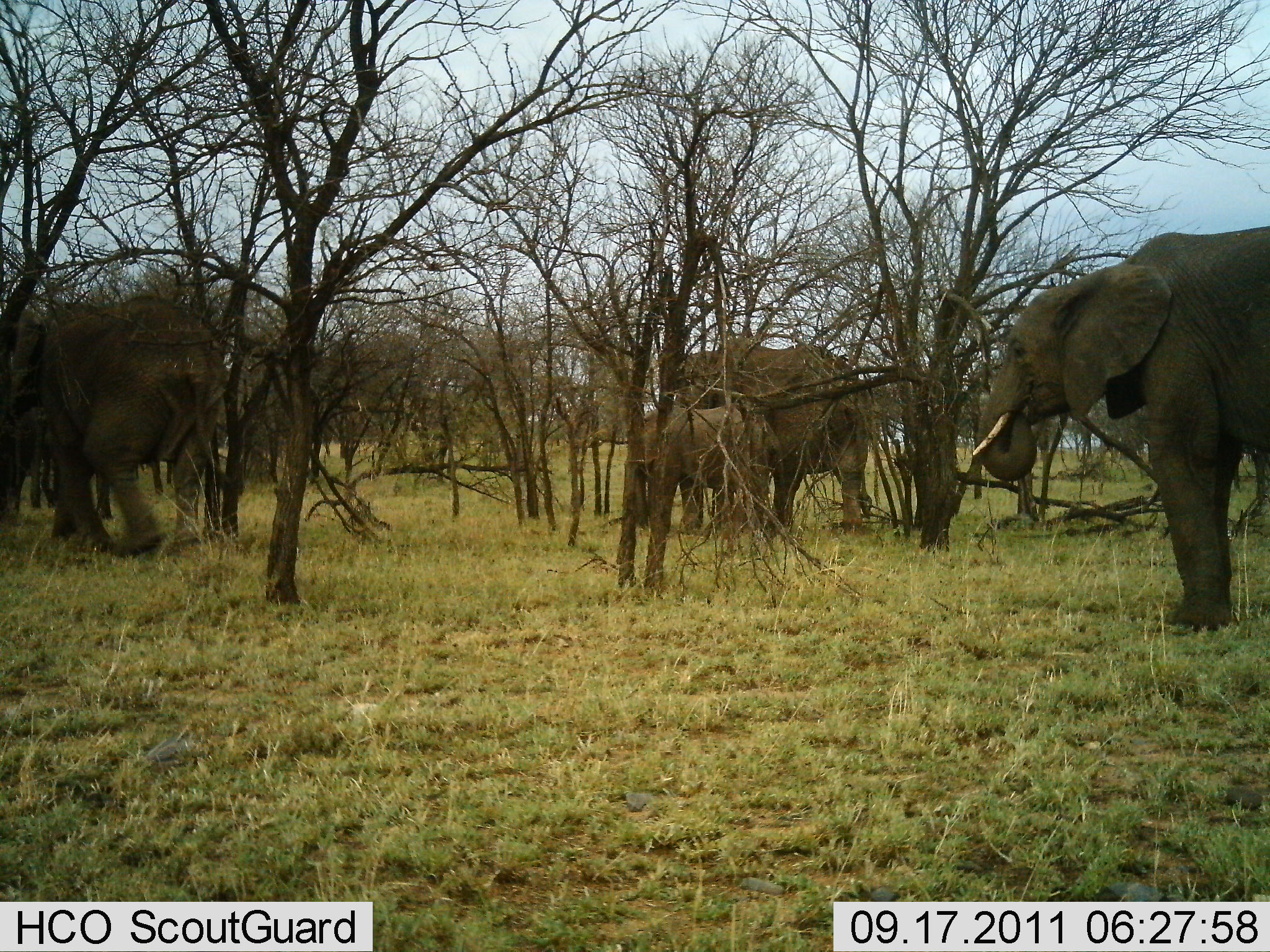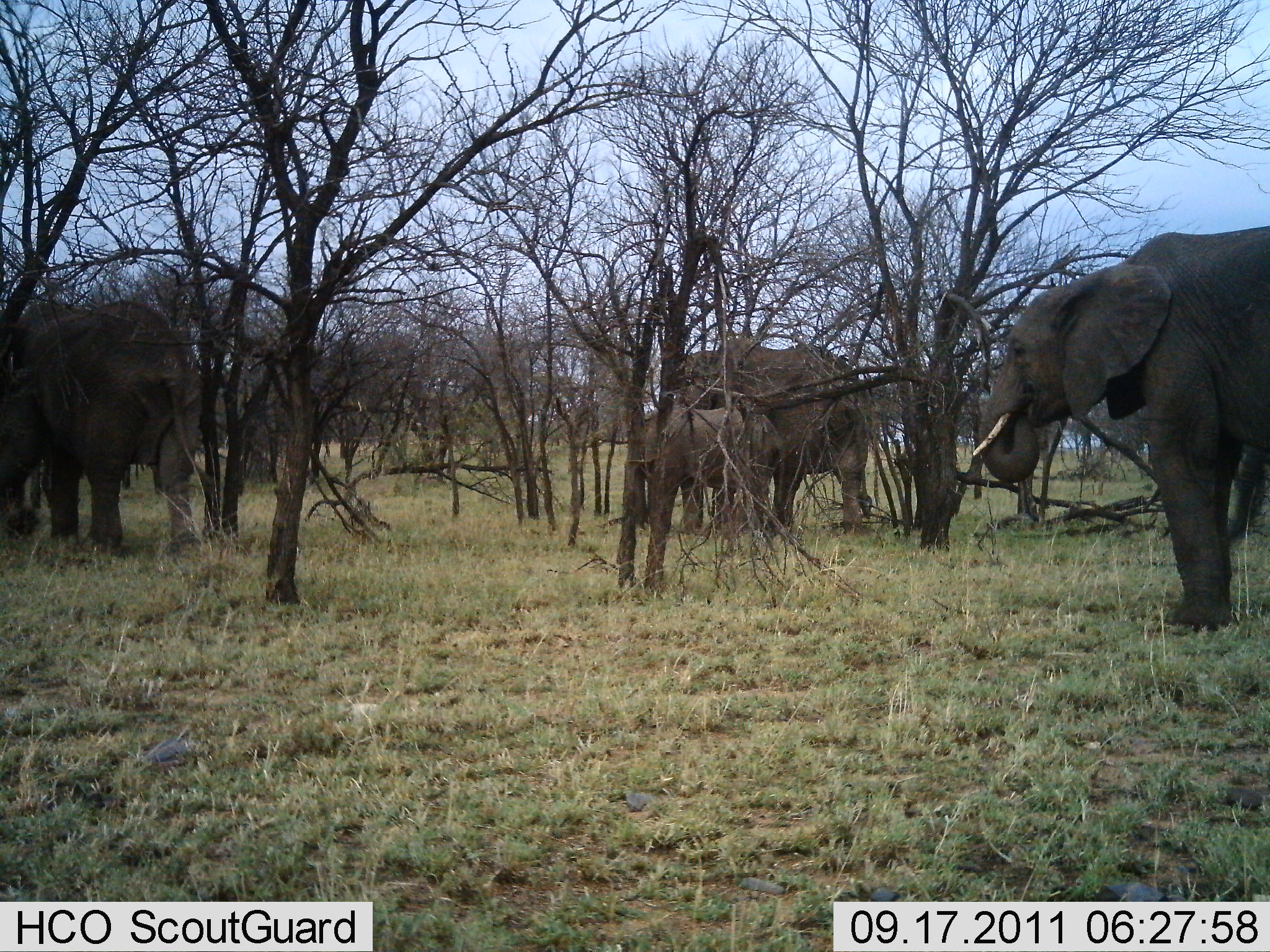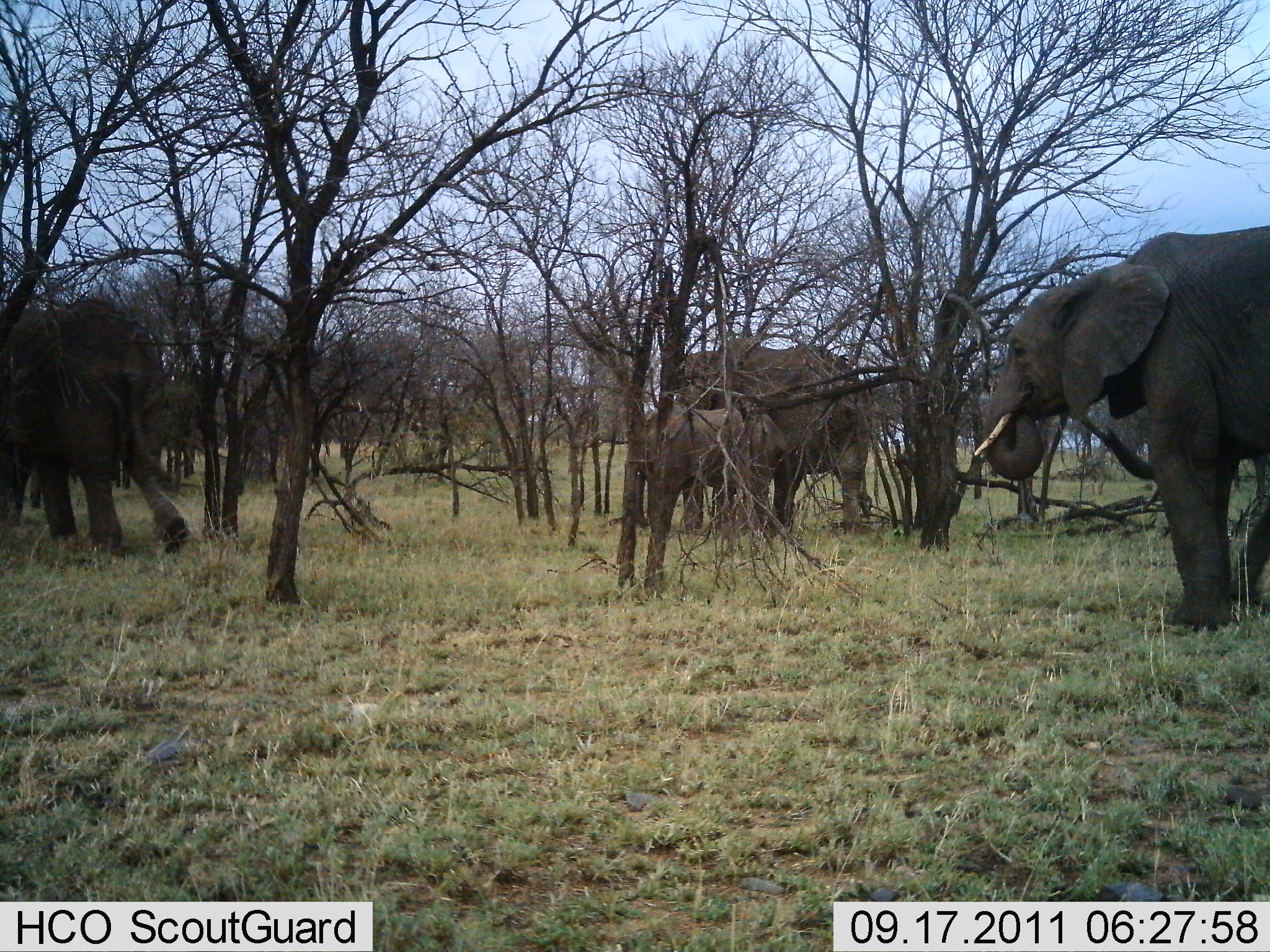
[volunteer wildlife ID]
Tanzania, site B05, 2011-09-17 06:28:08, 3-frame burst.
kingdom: Animalia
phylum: Chordata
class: Mammalia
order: Proboscidea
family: Elephantidae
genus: Loxodonta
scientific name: Loxodonta africana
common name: african bush elephant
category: elephant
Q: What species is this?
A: Elephant (african bush elephant) (Loxodonta africana).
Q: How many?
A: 4.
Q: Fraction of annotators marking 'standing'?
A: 69%.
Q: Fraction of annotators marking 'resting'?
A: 8%.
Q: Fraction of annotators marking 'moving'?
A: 31%.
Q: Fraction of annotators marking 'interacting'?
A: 0%.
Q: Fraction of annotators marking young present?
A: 77%.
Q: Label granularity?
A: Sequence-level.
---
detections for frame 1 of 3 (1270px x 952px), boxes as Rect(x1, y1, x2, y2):
animal: Rect(972, 226, 1270, 632); Rect(0, 295, 226, 556); Rect(674, 341, 872, 536); Rect(642, 405, 784, 538)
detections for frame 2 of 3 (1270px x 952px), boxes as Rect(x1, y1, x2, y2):
animal: Rect(973, 224, 1270, 589); Rect(0, 301, 204, 558); Rect(678, 344, 873, 533); Rect(638, 405, 780, 539)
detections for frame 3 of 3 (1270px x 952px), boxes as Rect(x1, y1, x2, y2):
animal: Rect(973, 225, 1270, 609); Rect(1, 298, 190, 553); Rect(681, 344, 876, 533); Rect(646, 409, 788, 542)